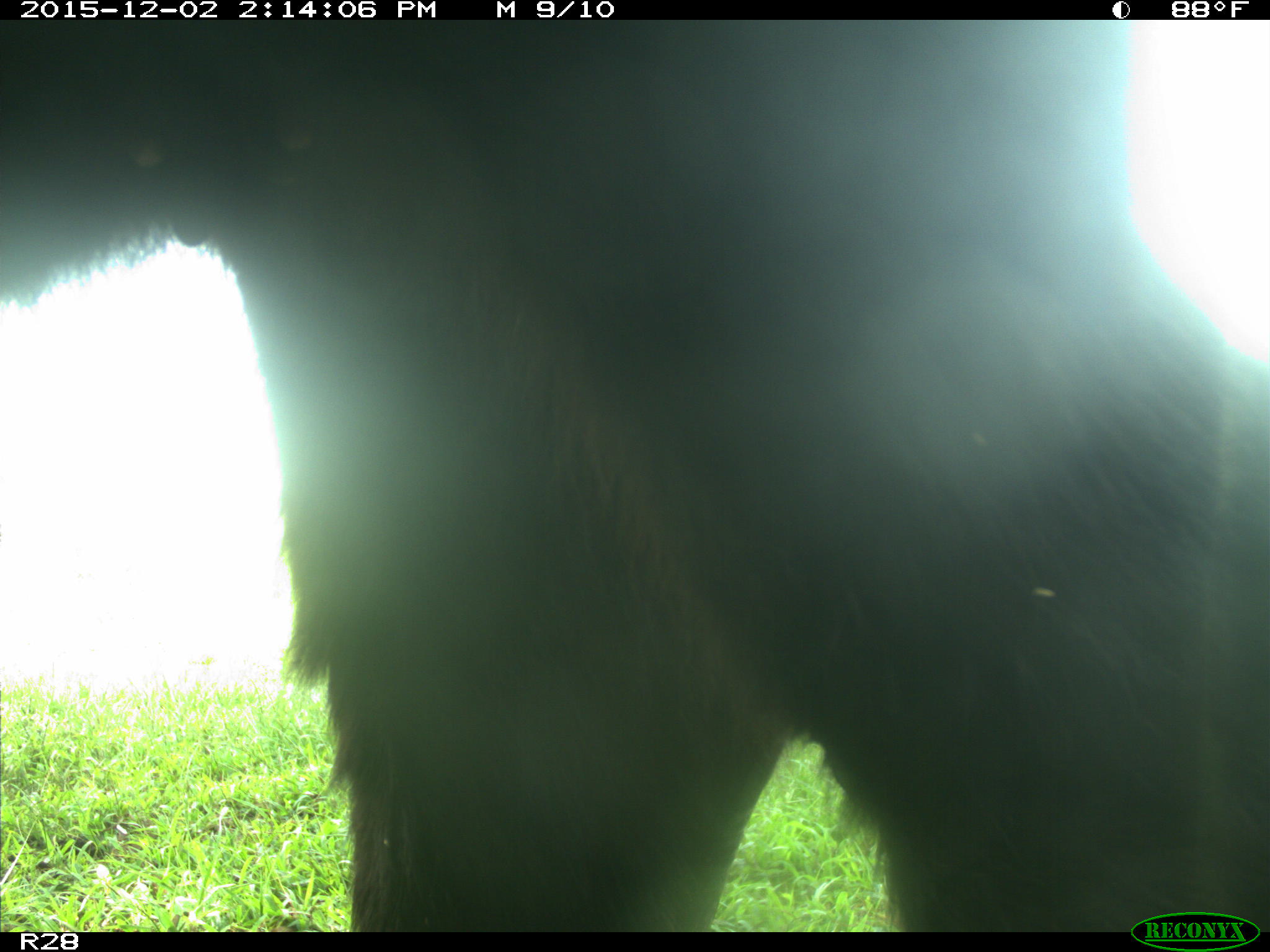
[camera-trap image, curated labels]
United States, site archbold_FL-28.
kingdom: Animalia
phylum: Chordata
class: Mammalia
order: Artiodactyla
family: Bovidae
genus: Bos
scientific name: Bos taurus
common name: domestic cow